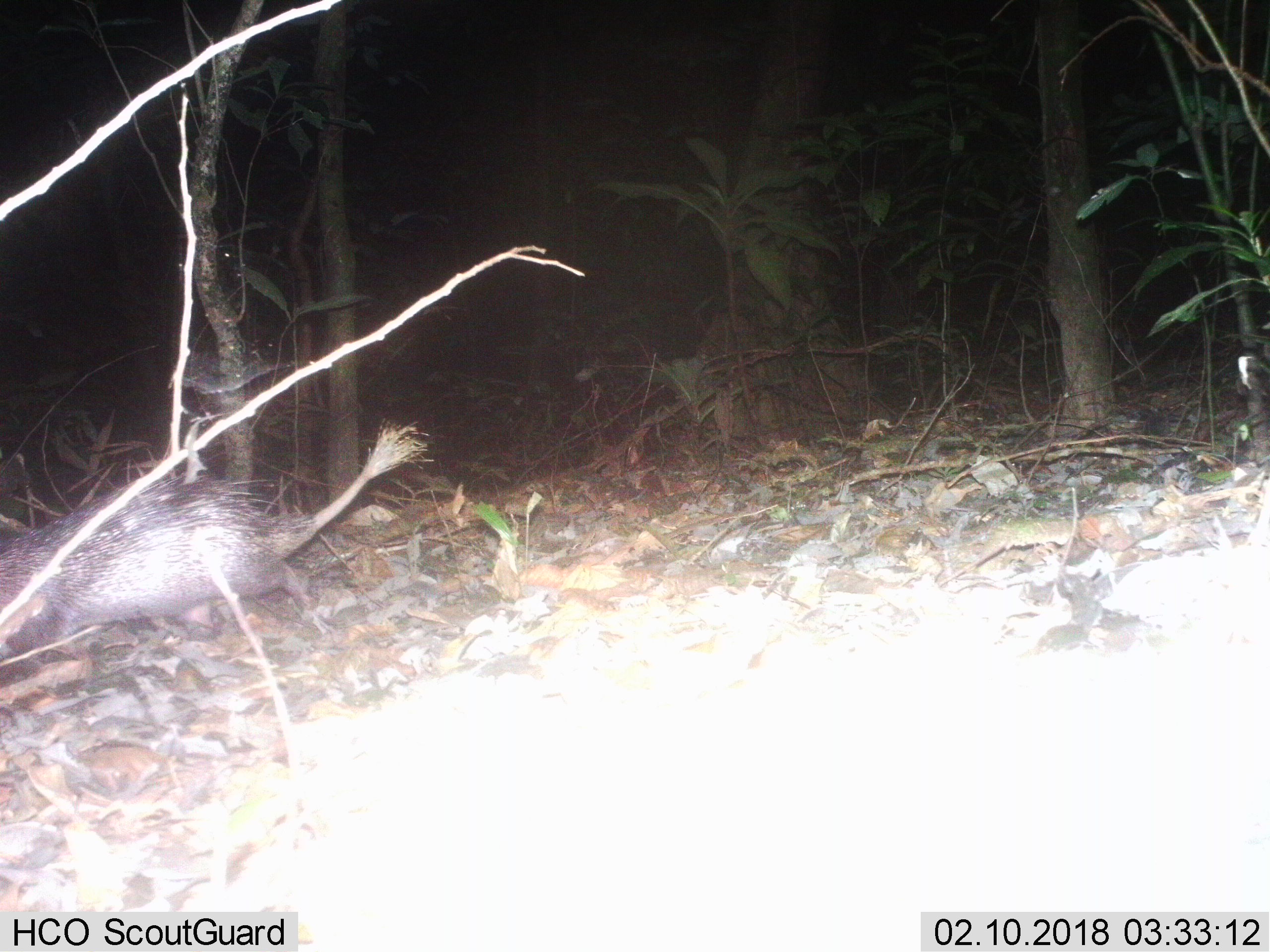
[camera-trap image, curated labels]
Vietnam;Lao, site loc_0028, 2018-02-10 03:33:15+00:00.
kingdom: Animalia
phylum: Chordata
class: Mammalia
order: Rodentia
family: Hystricidae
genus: Atherurus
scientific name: Atherurus macrourus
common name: asiatic brush-tailed porcupine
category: asiatic brush tailed porcupine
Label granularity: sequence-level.